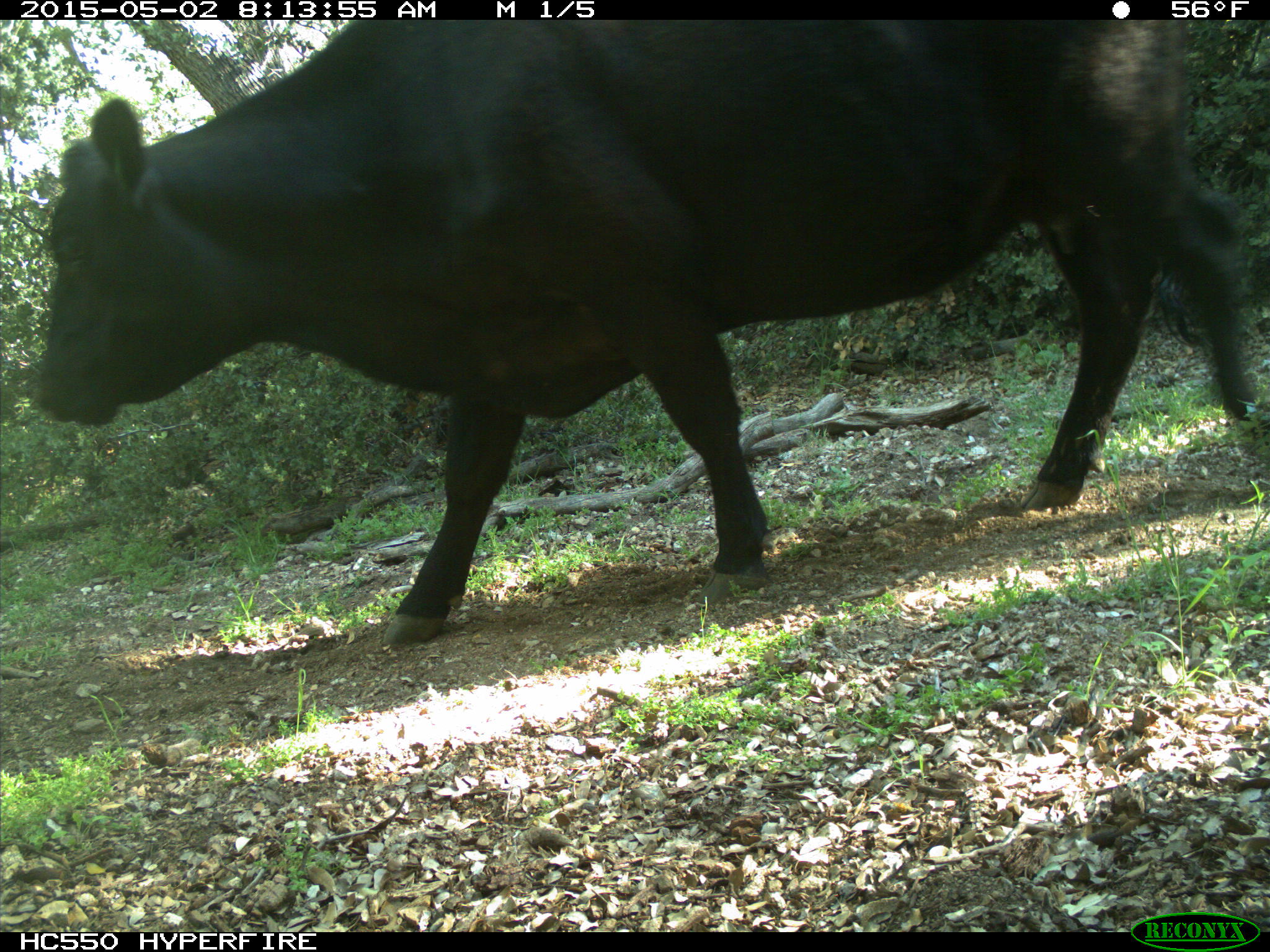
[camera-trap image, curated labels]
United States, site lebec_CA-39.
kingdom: Animalia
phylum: Chordata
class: Mammalia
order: Artiodactyla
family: Bovidae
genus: Bos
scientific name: Bos taurus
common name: domestic cow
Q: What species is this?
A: Bos taurus (domestic cow).